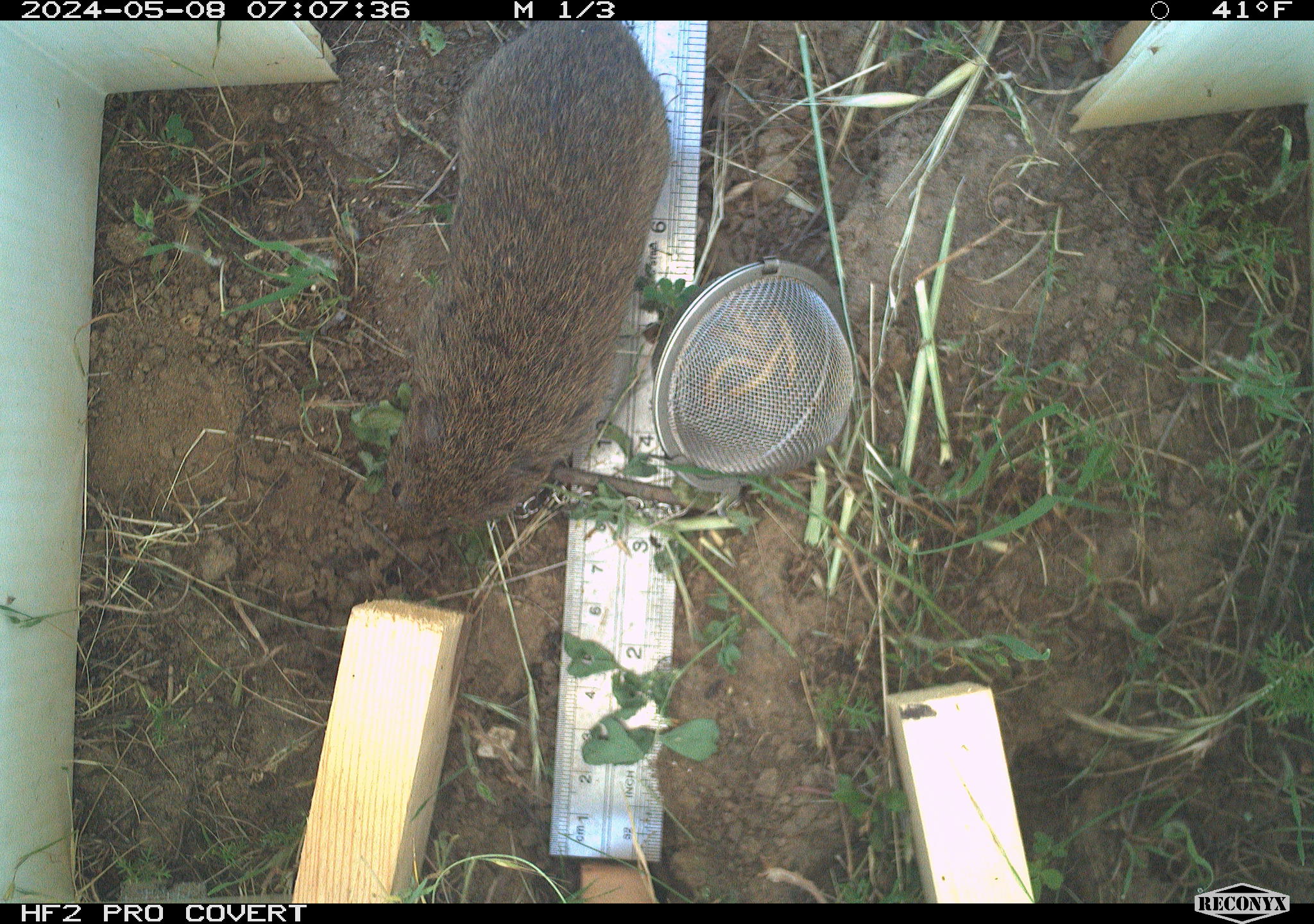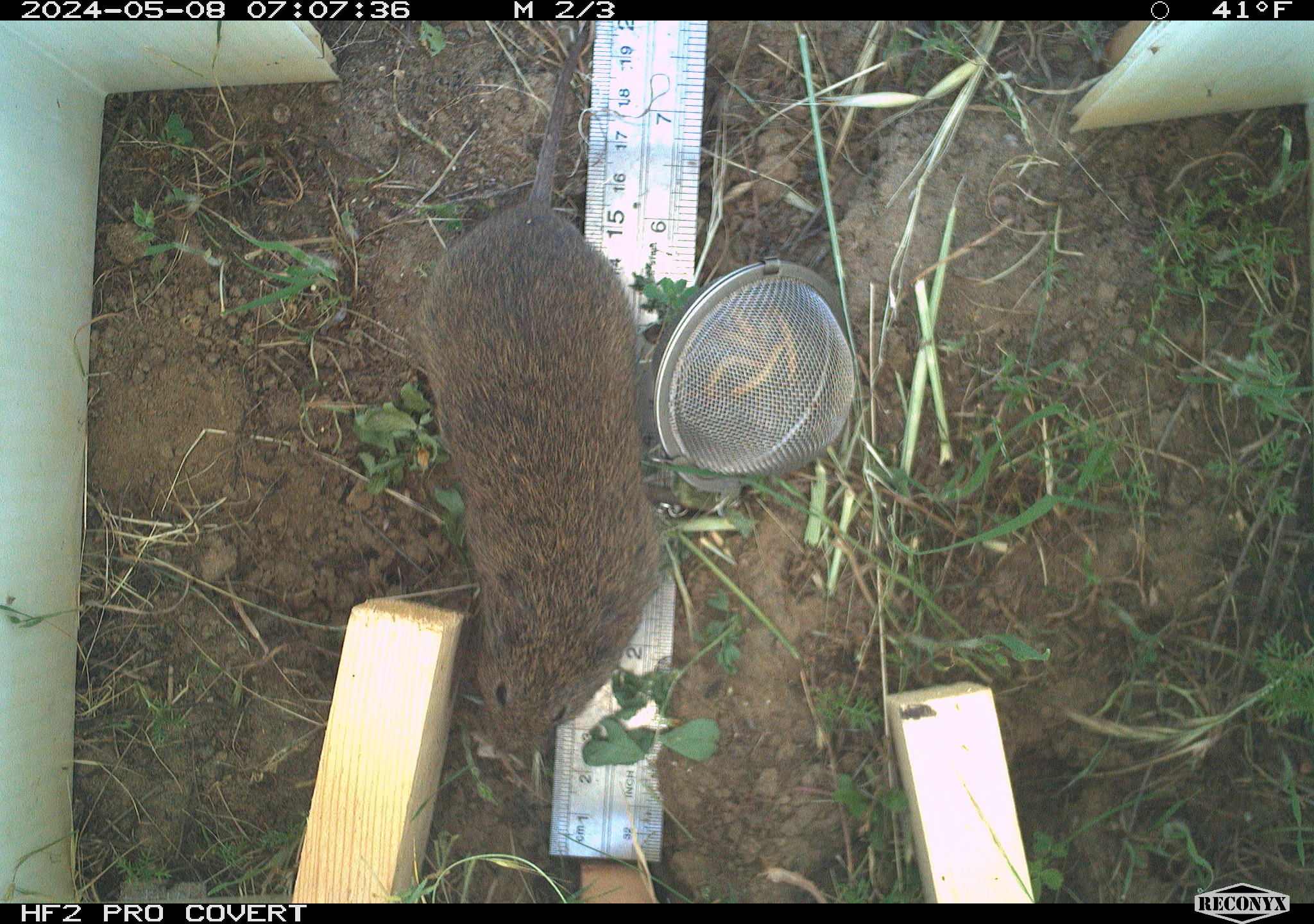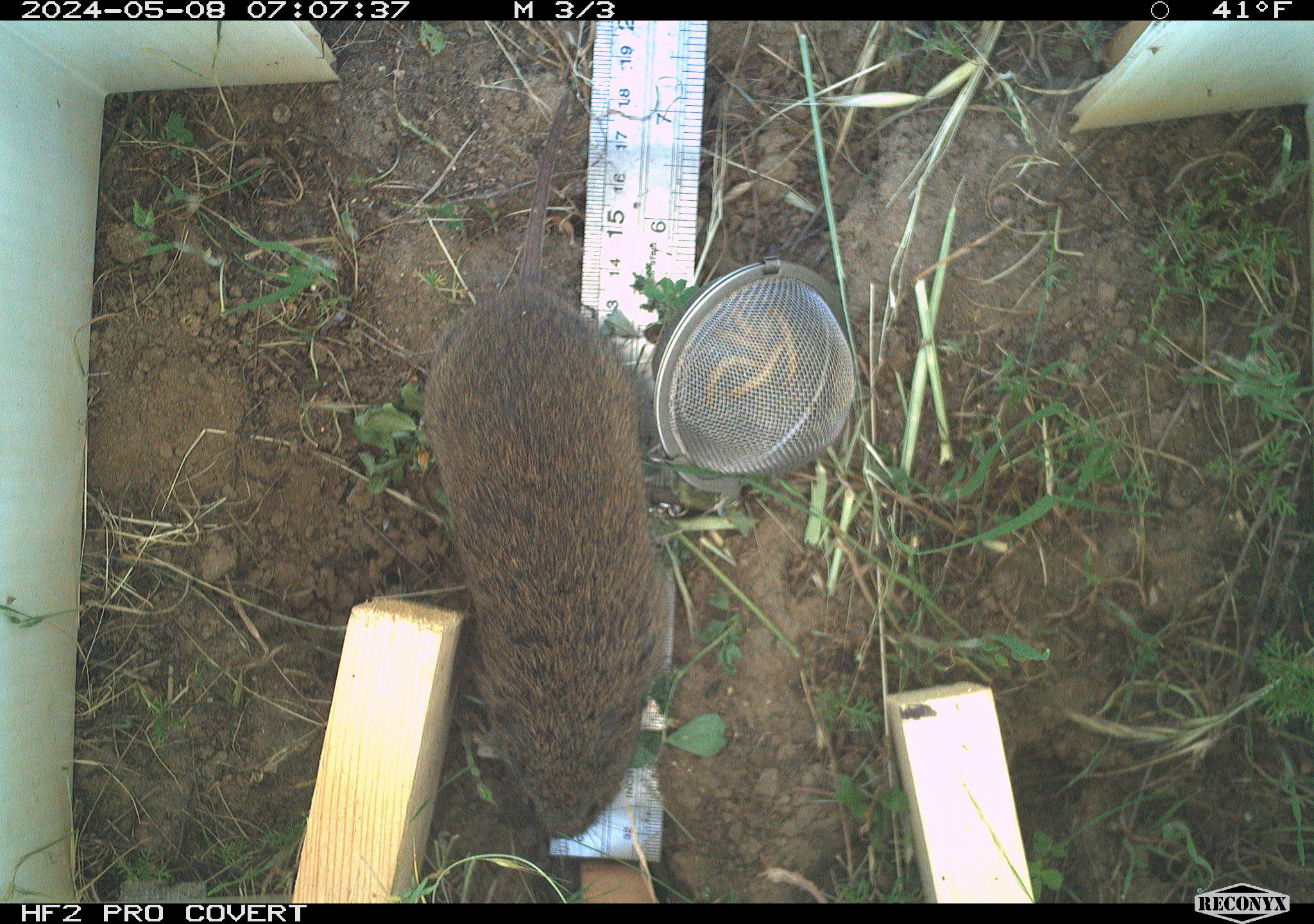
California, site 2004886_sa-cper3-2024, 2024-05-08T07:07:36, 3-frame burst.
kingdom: Animalia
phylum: Chordata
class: Mammalia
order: Rodentia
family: Cricetidae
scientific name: Arvicolinae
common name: voles, lemmings, and muskrats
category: arvicolinae subfamily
Arvicolinae subfamily (voles, lemmings, and muskrats) (Arvicolinae).